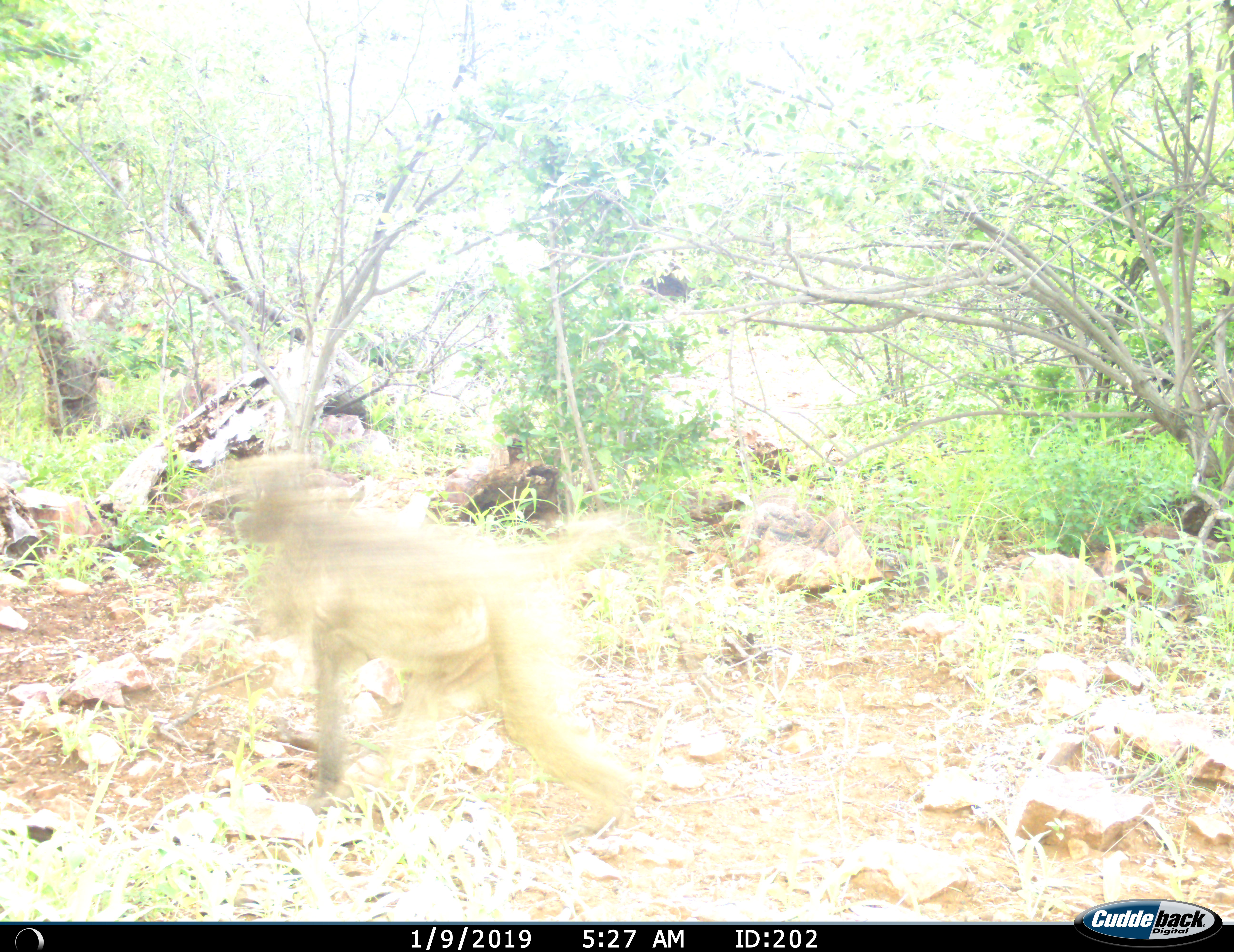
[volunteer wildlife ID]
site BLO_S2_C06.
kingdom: Animalia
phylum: Chordata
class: Mammalia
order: Primates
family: Cercopithecidae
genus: Papio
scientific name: Papio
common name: baboon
Baboon (Papio), count 1. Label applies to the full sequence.